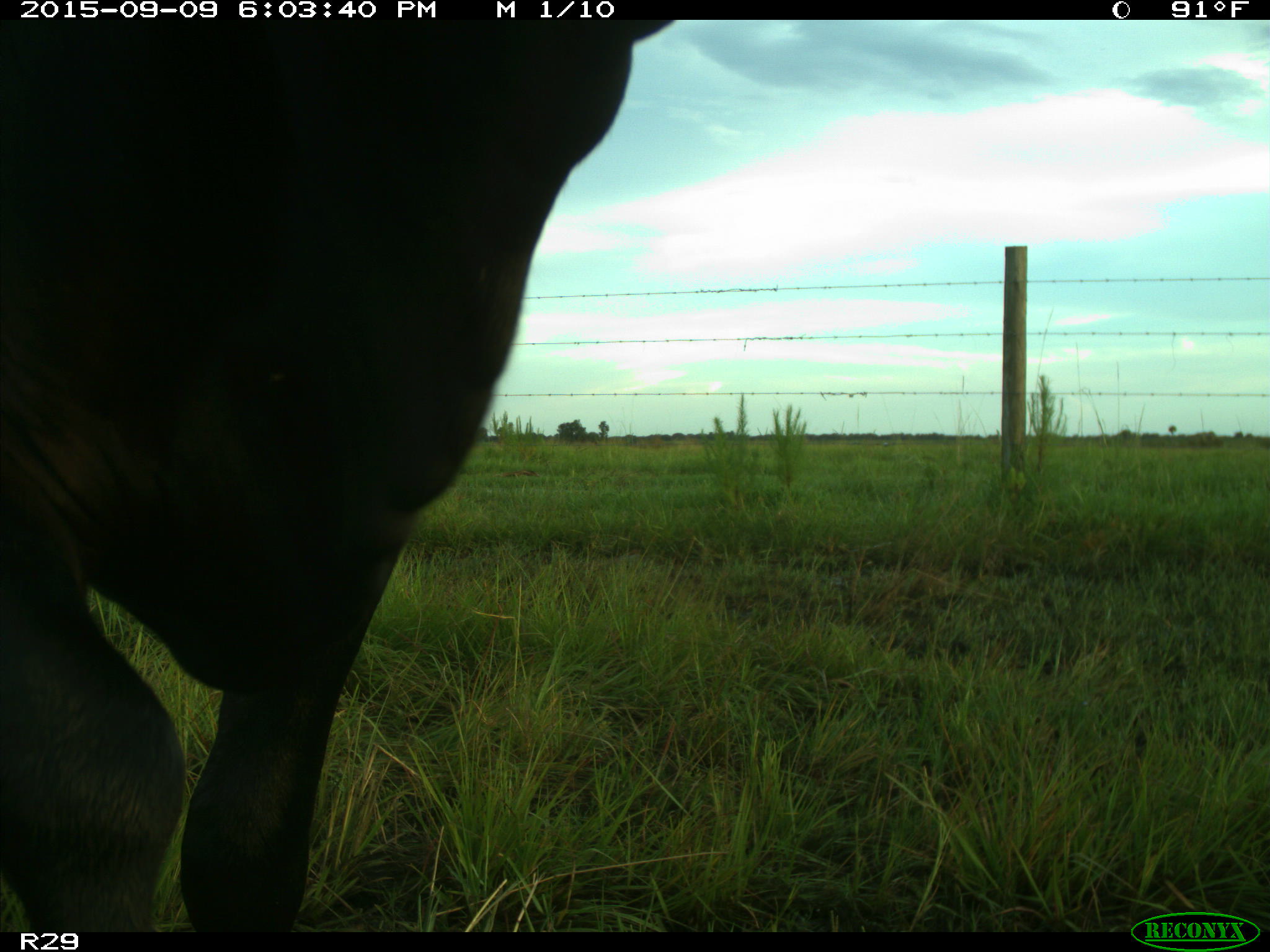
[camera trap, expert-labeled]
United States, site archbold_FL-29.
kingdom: Animalia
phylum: Chordata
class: Mammalia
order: Artiodactyla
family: Bovidae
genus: Bos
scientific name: Bos taurus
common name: domestic cow